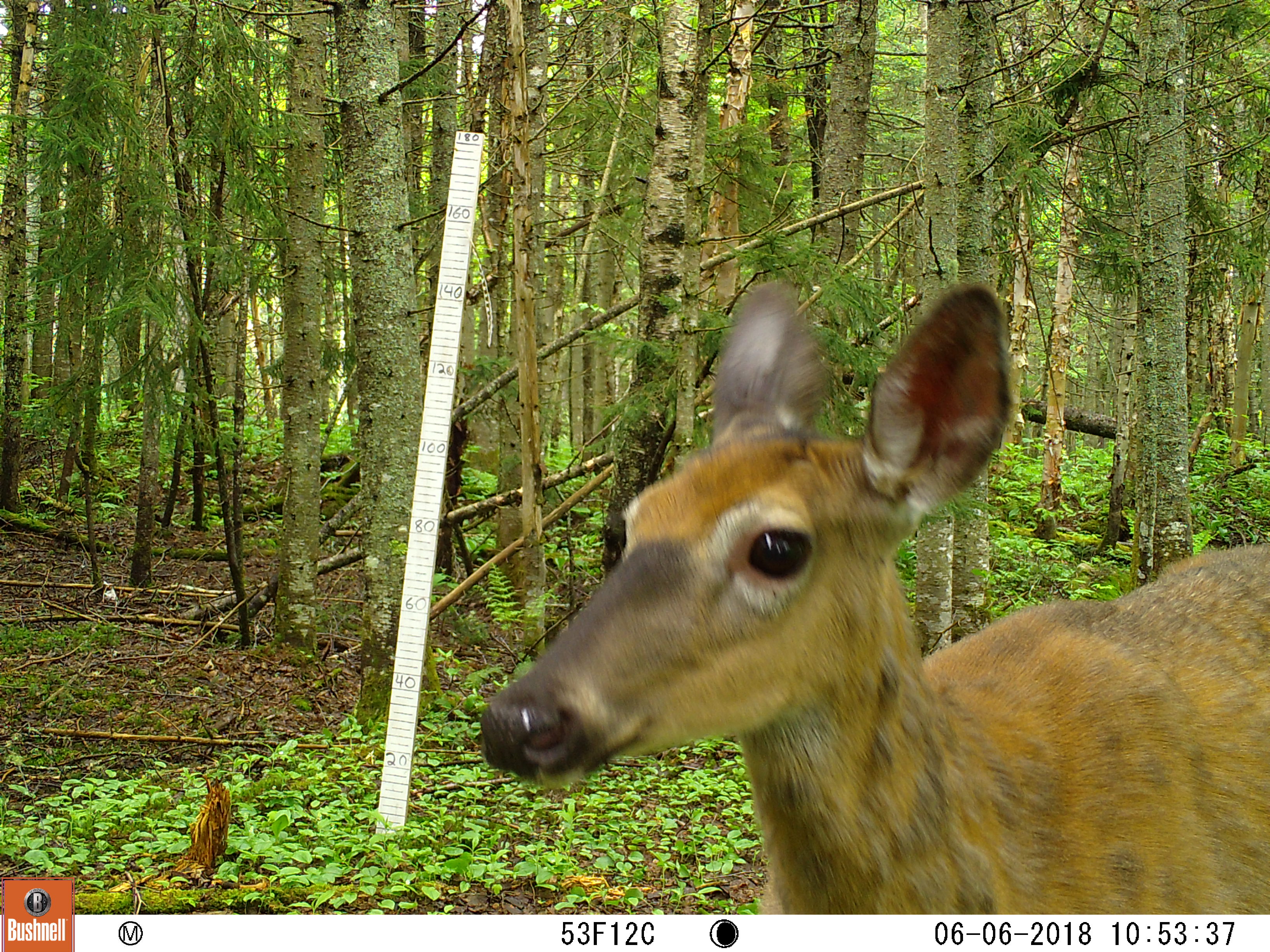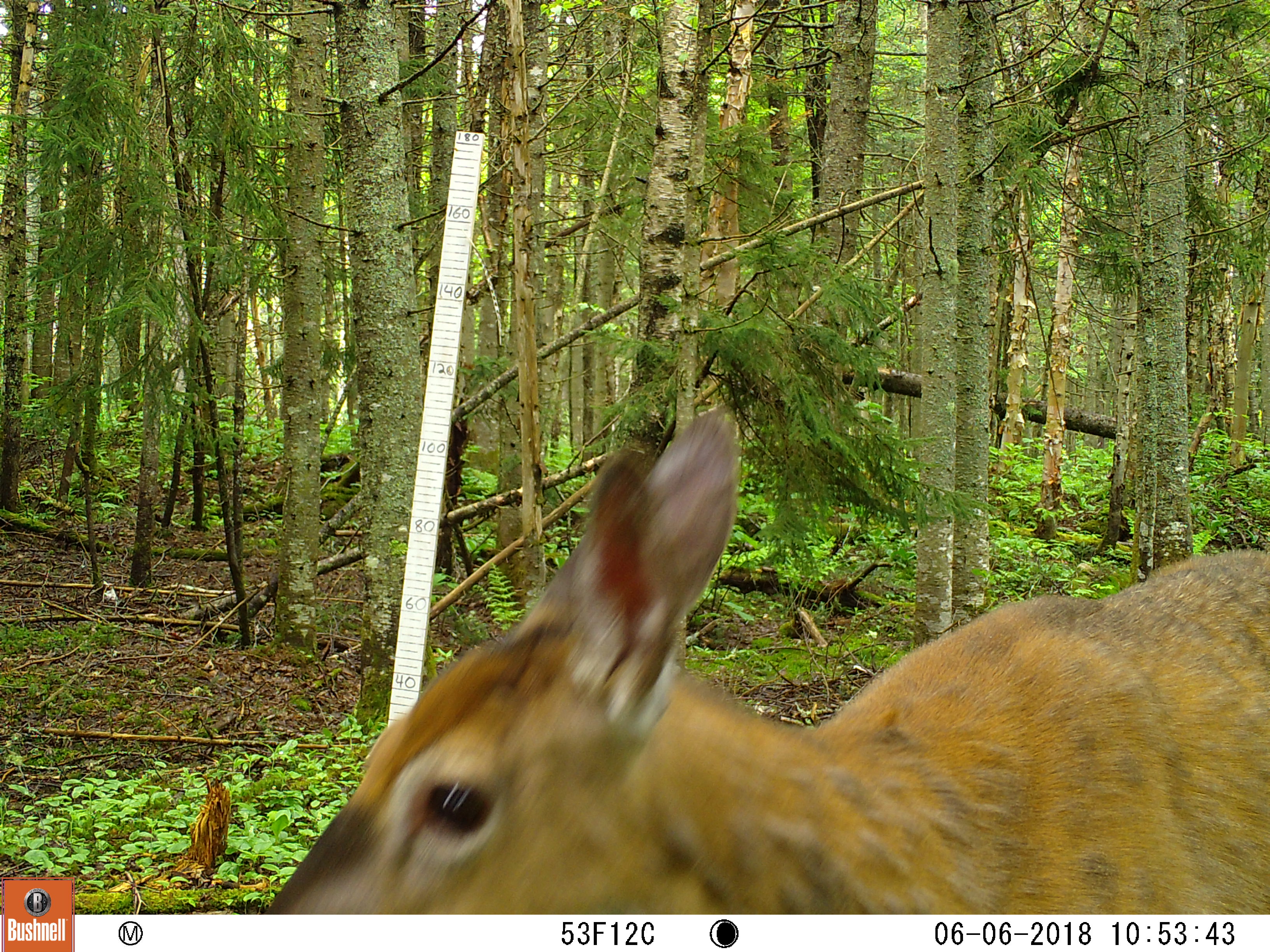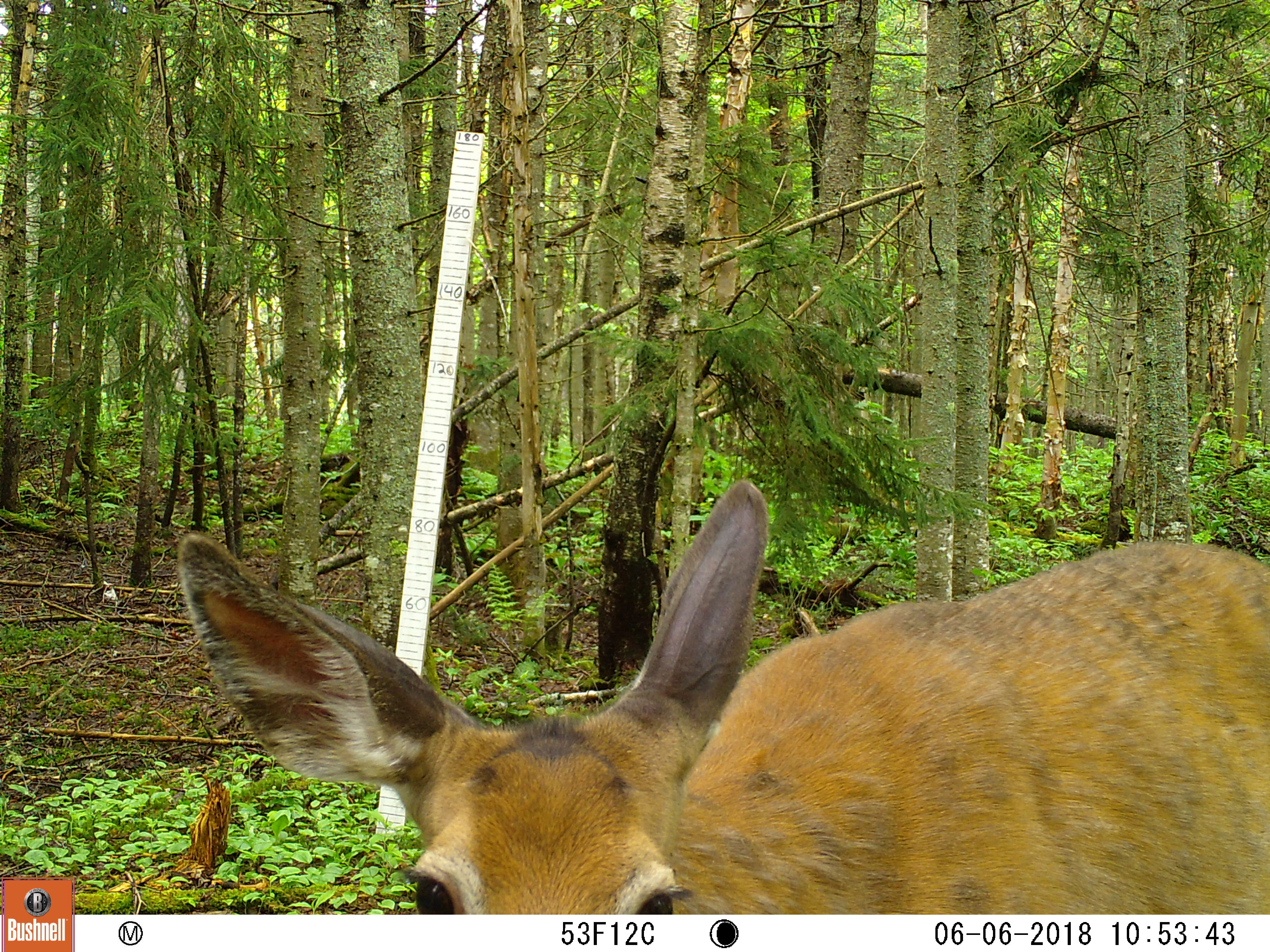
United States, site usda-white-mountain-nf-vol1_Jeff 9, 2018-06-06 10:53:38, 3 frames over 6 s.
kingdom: Animalia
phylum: Chordata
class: Mammalia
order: Artiodactyla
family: Cervidae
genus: Odocoileus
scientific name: Odocoileus virginianus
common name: white-tailed deer